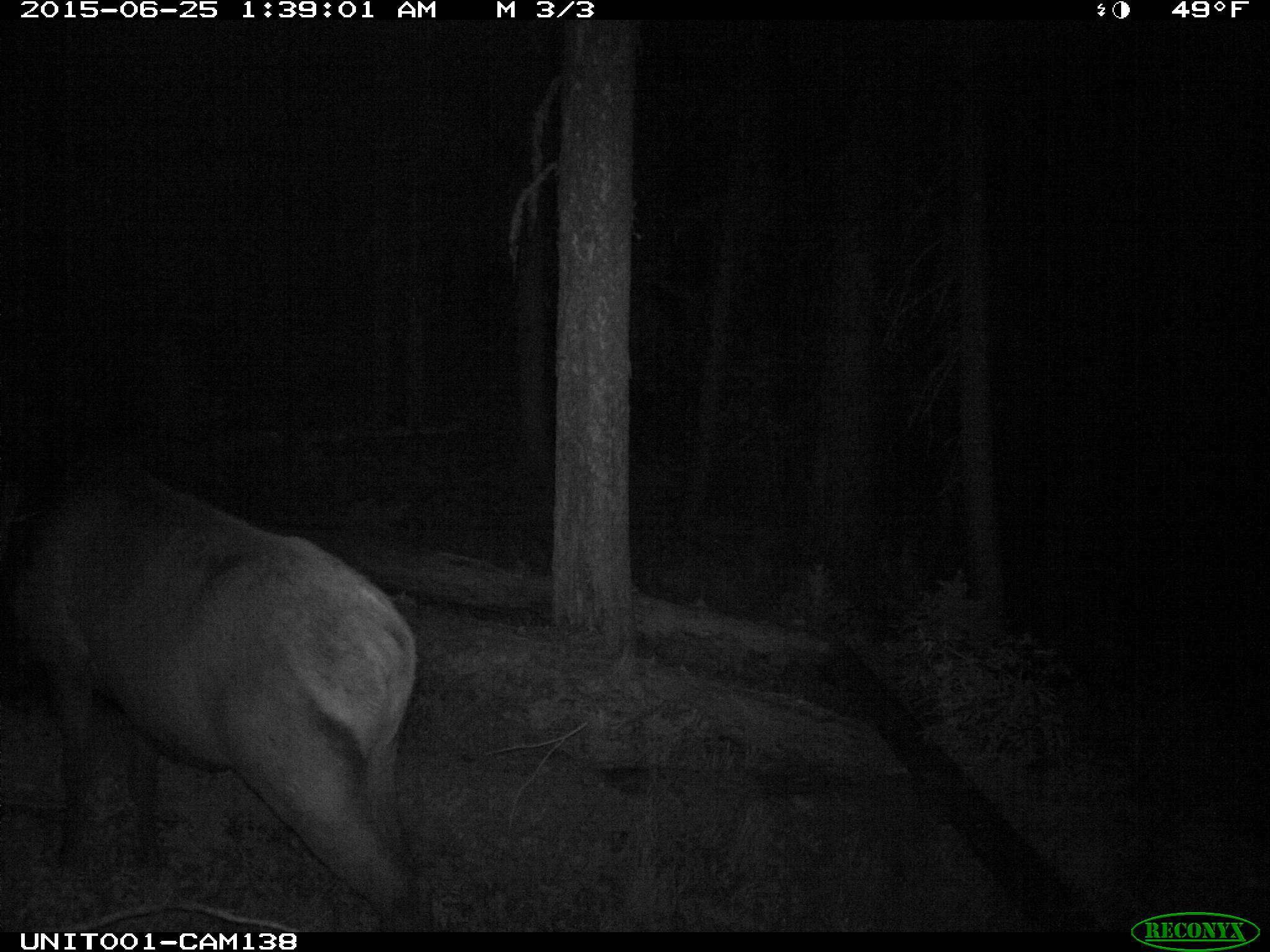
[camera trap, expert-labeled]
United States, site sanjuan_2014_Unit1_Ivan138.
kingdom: Animalia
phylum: Chordata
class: Mammalia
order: Artiodactyla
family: Cervidae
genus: Cervus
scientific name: Cervus elaphus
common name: red deer